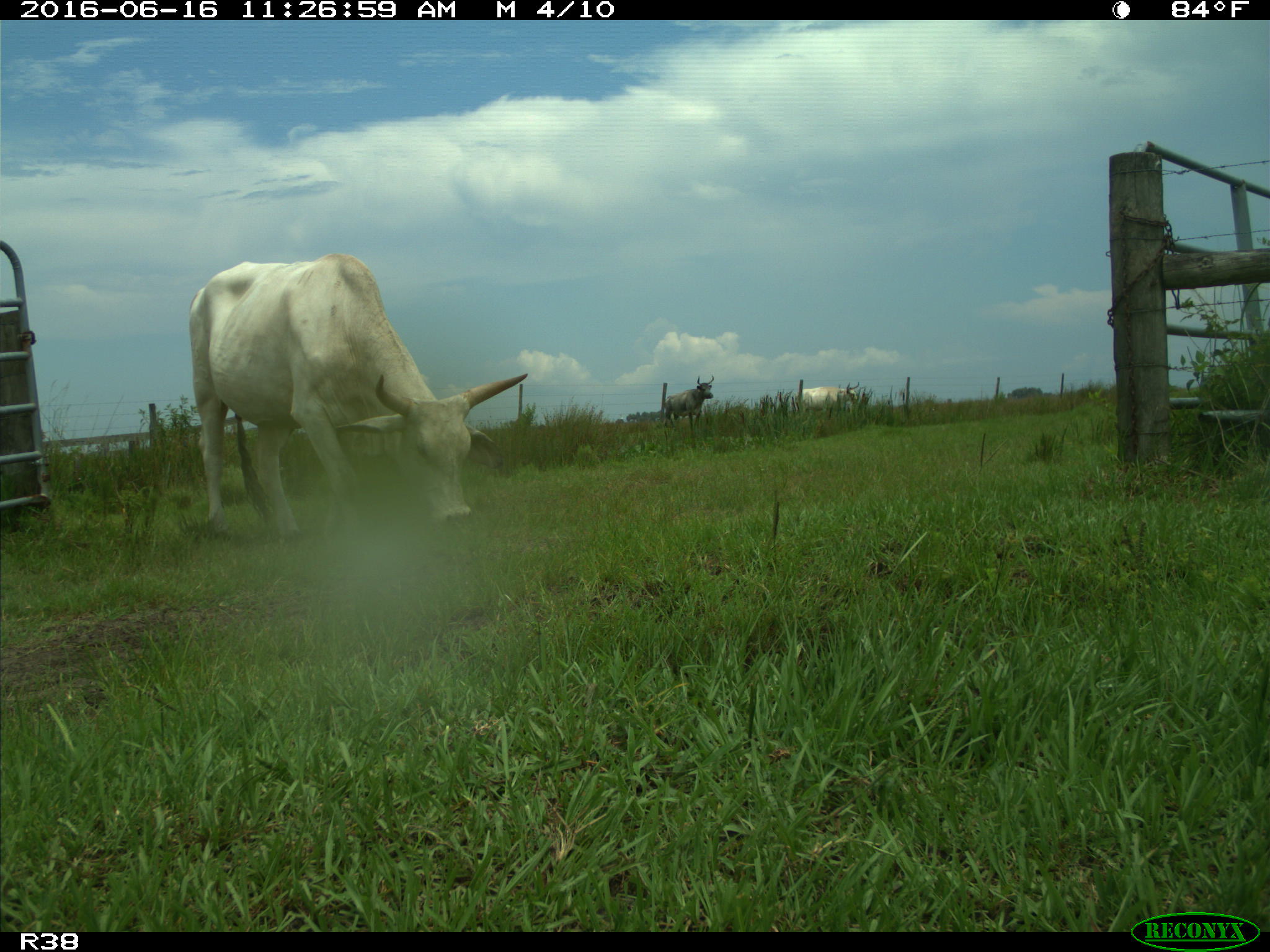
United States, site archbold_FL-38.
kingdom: Animalia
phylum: Chordata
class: Mammalia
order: Artiodactyla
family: Bovidae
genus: Bos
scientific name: Bos taurus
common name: domestic cow